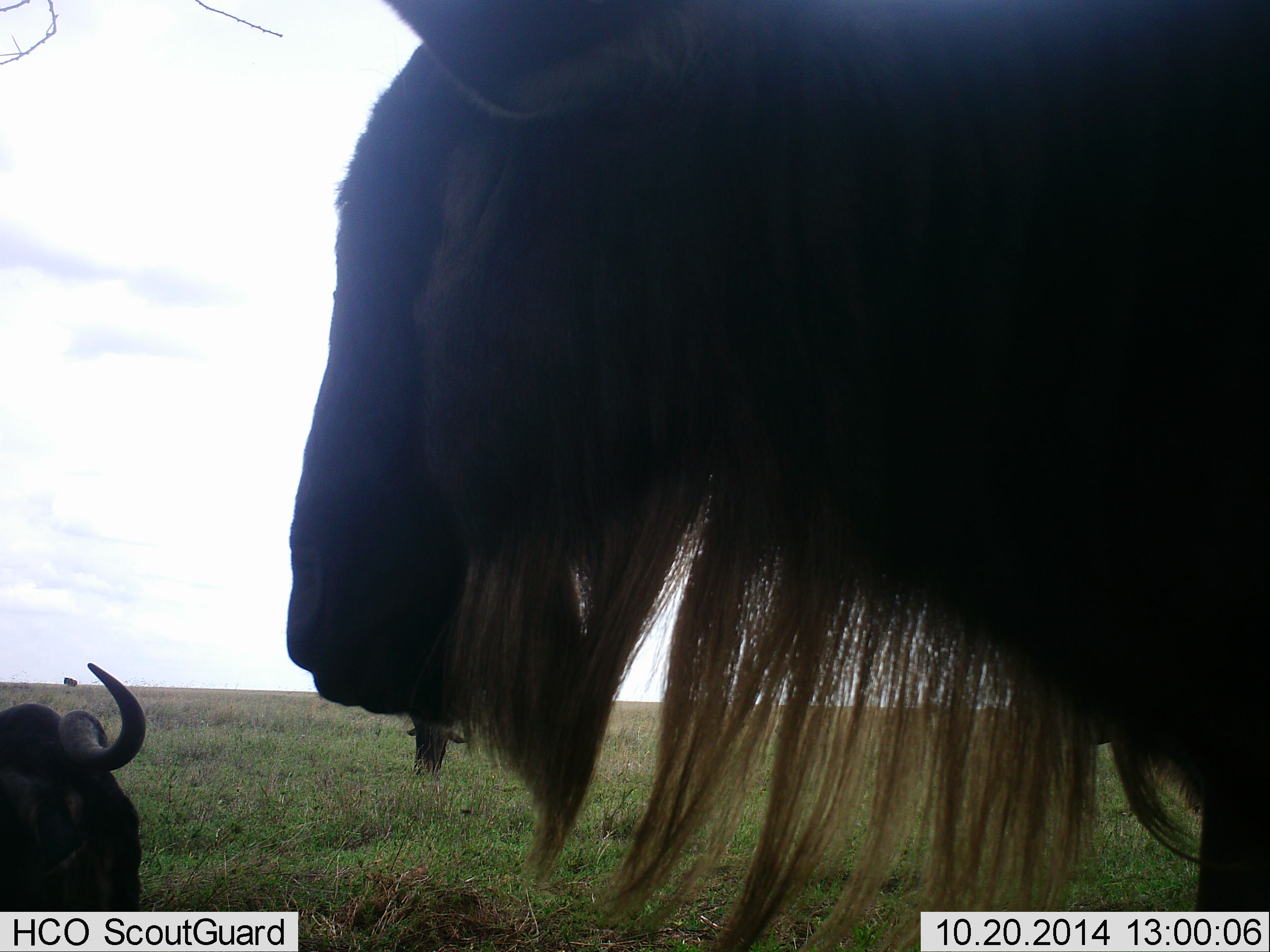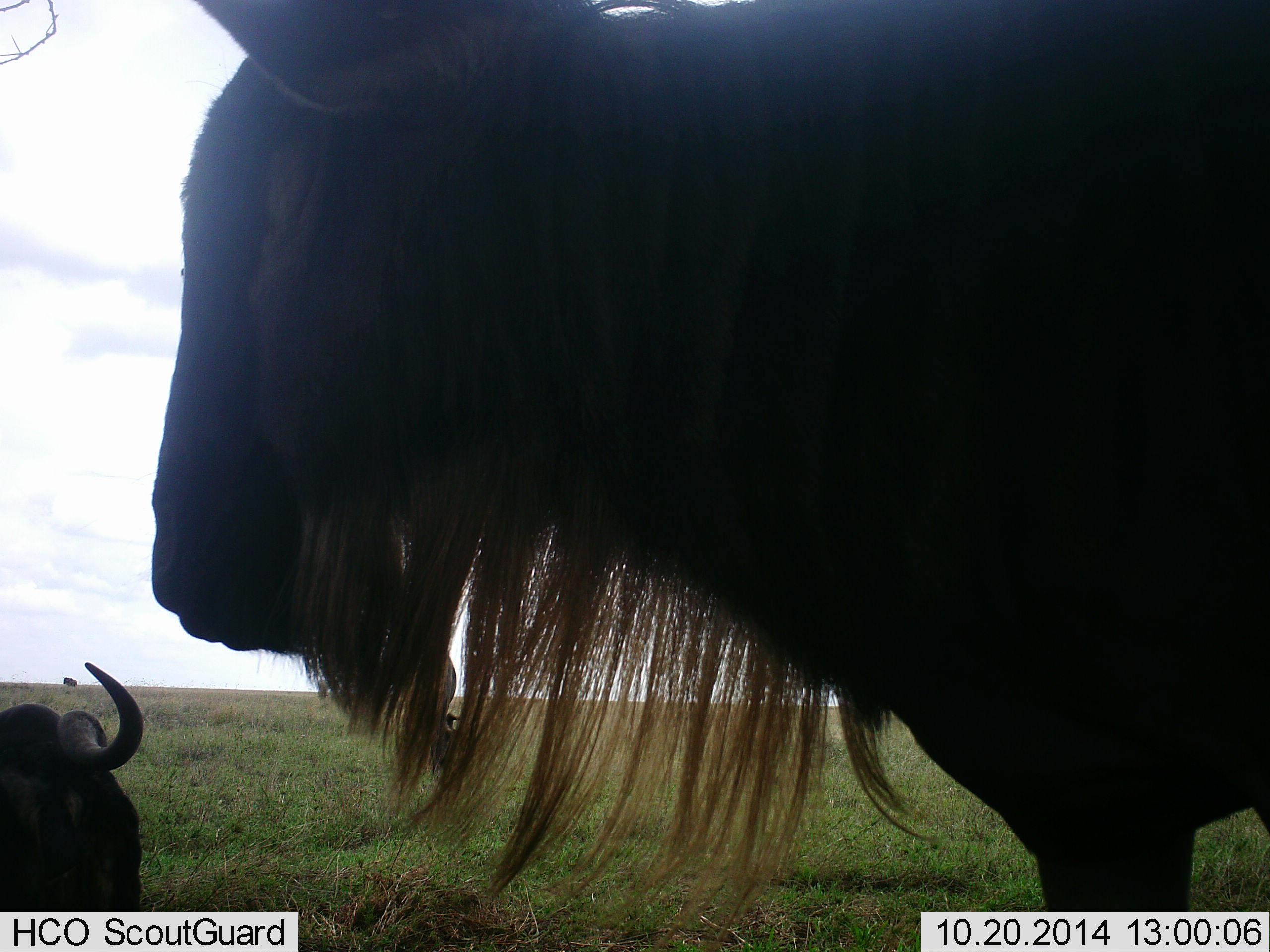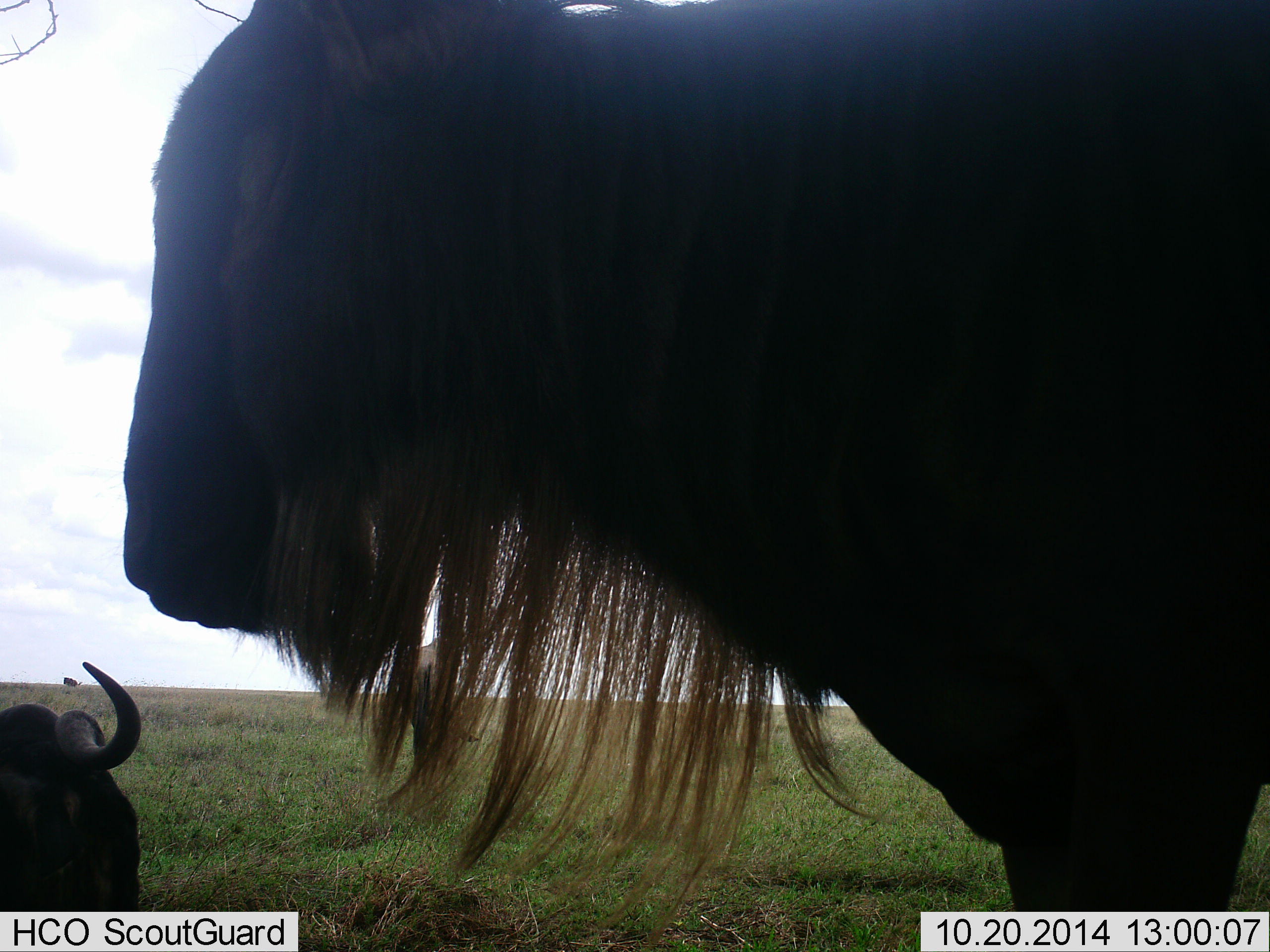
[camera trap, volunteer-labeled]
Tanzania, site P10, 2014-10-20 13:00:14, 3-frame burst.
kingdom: Animalia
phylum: Chordata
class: Mammalia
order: Artiodactyla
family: Bovidae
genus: Connochaetes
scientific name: Connochaetes taurinus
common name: blue wildebeest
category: wildebeest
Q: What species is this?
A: Wildebeest (blue wildebeest) (Connochaetes taurinus).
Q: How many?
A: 2.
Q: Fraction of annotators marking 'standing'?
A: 50%.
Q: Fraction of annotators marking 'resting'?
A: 70%.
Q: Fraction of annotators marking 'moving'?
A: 30%.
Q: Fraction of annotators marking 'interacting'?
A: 0%.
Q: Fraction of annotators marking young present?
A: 0%.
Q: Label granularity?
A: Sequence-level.